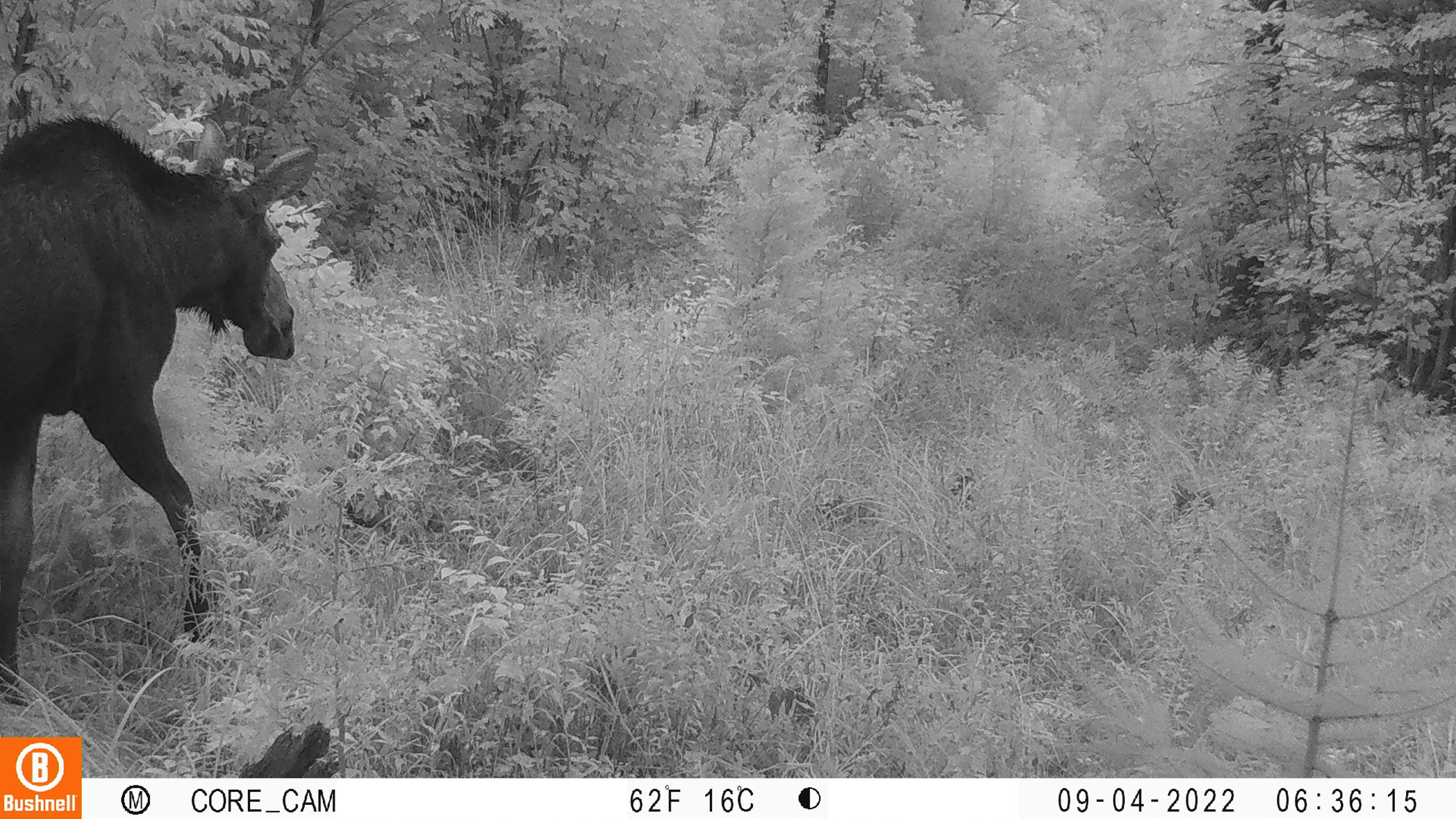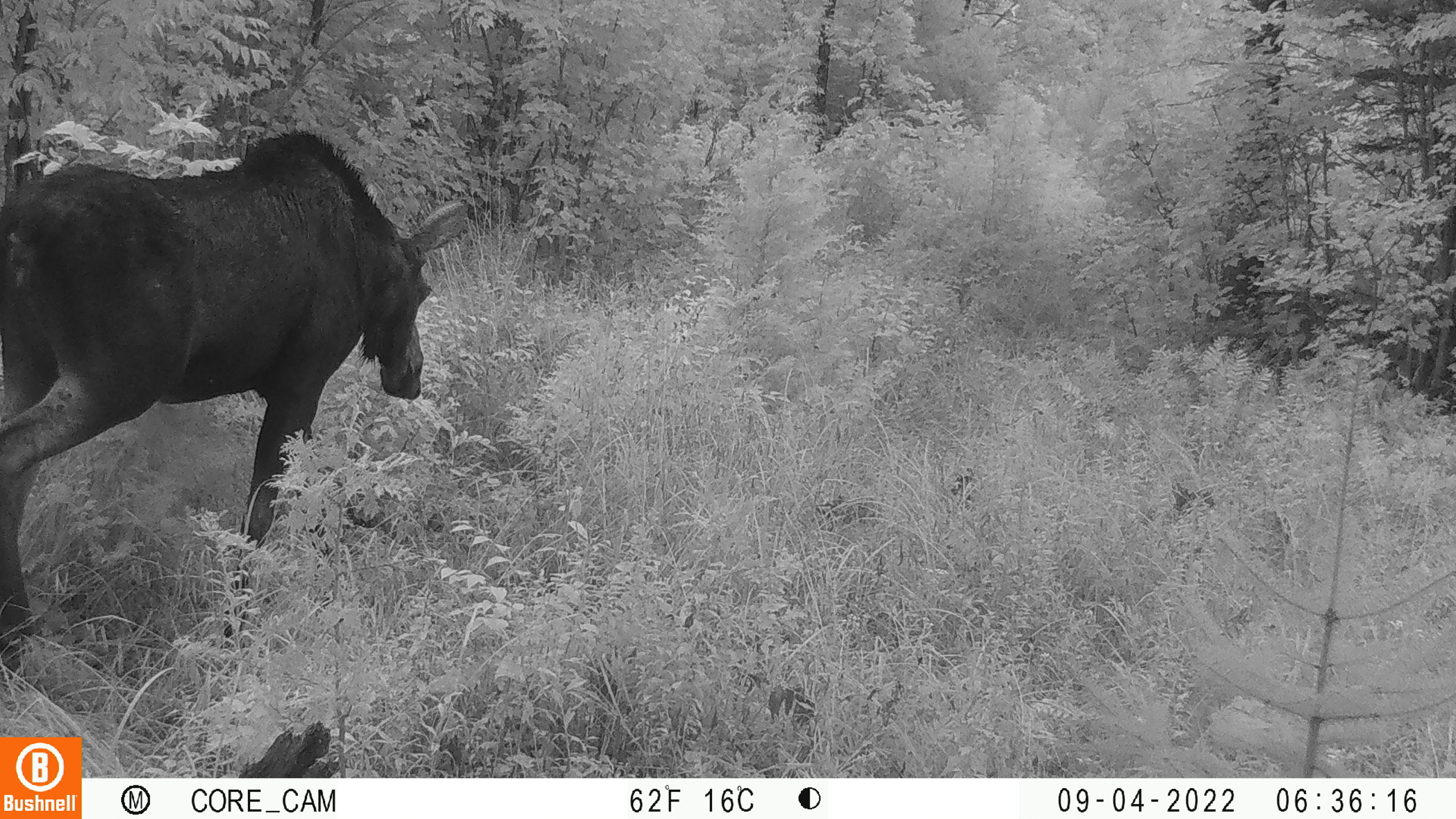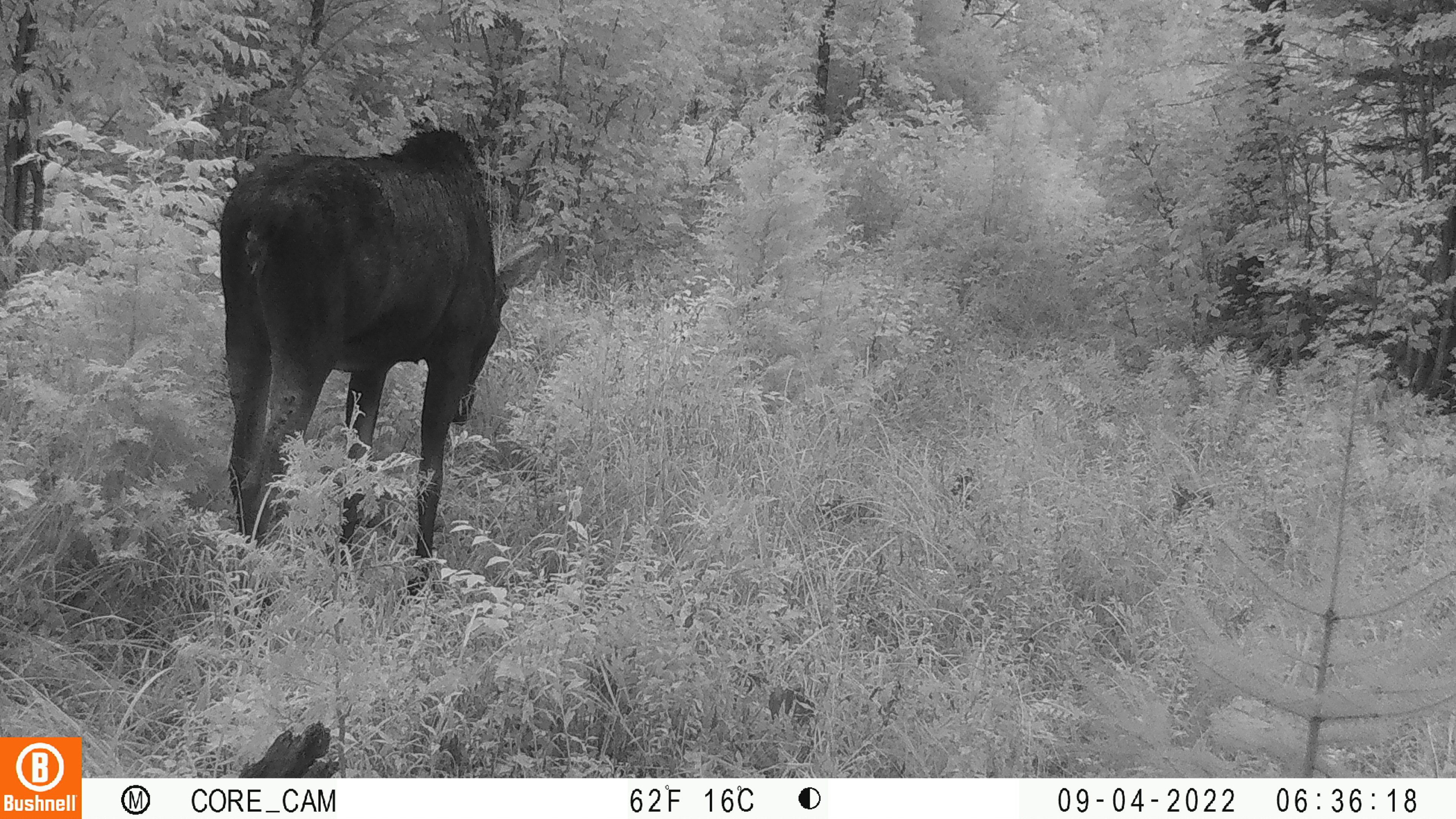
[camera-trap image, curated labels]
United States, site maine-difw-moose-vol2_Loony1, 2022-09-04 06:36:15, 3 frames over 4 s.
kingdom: Animalia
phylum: Chordata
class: Mammalia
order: Artiodactyla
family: Cervidae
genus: Alces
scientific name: Alces alces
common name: moose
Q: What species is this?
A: Moose (Alces alces).